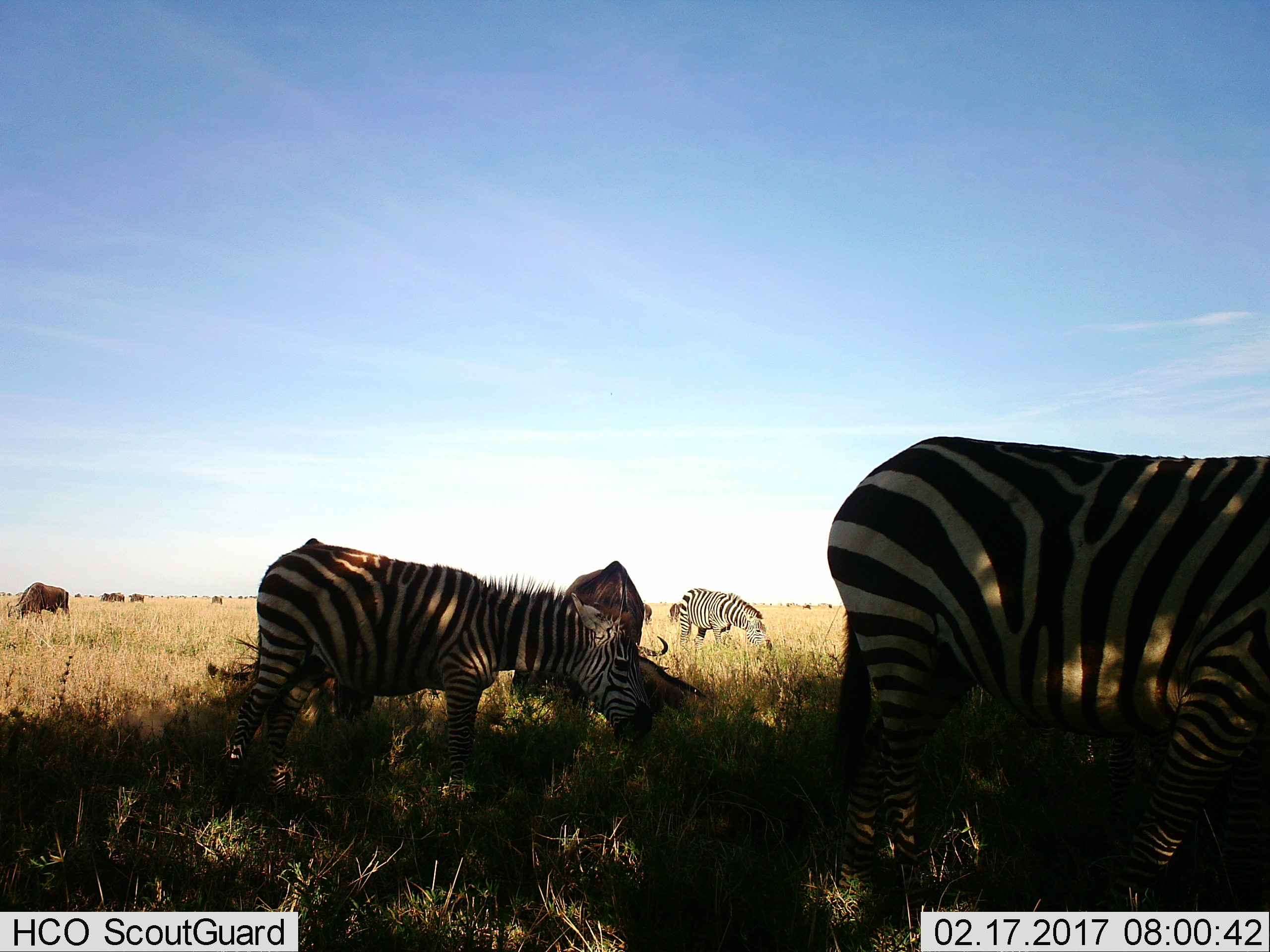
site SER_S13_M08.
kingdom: Animalia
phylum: Chordata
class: Mammalia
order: Artiodactyla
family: Bovidae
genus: Connochaetes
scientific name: Connochaetes taurinus taurinus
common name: blue wildebeest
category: wildebeestblue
Wildebeestblue (blue wildebeest) (Connochaetes taurinus taurinus), count 7. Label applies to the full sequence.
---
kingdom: Animalia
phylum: Chordata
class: Mammalia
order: Perissodactyla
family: Equidae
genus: Equus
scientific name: Equus quagga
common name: plains zebra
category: zebraplains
Zebraplains (plains zebra) (Equus quagga), count 3. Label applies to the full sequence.